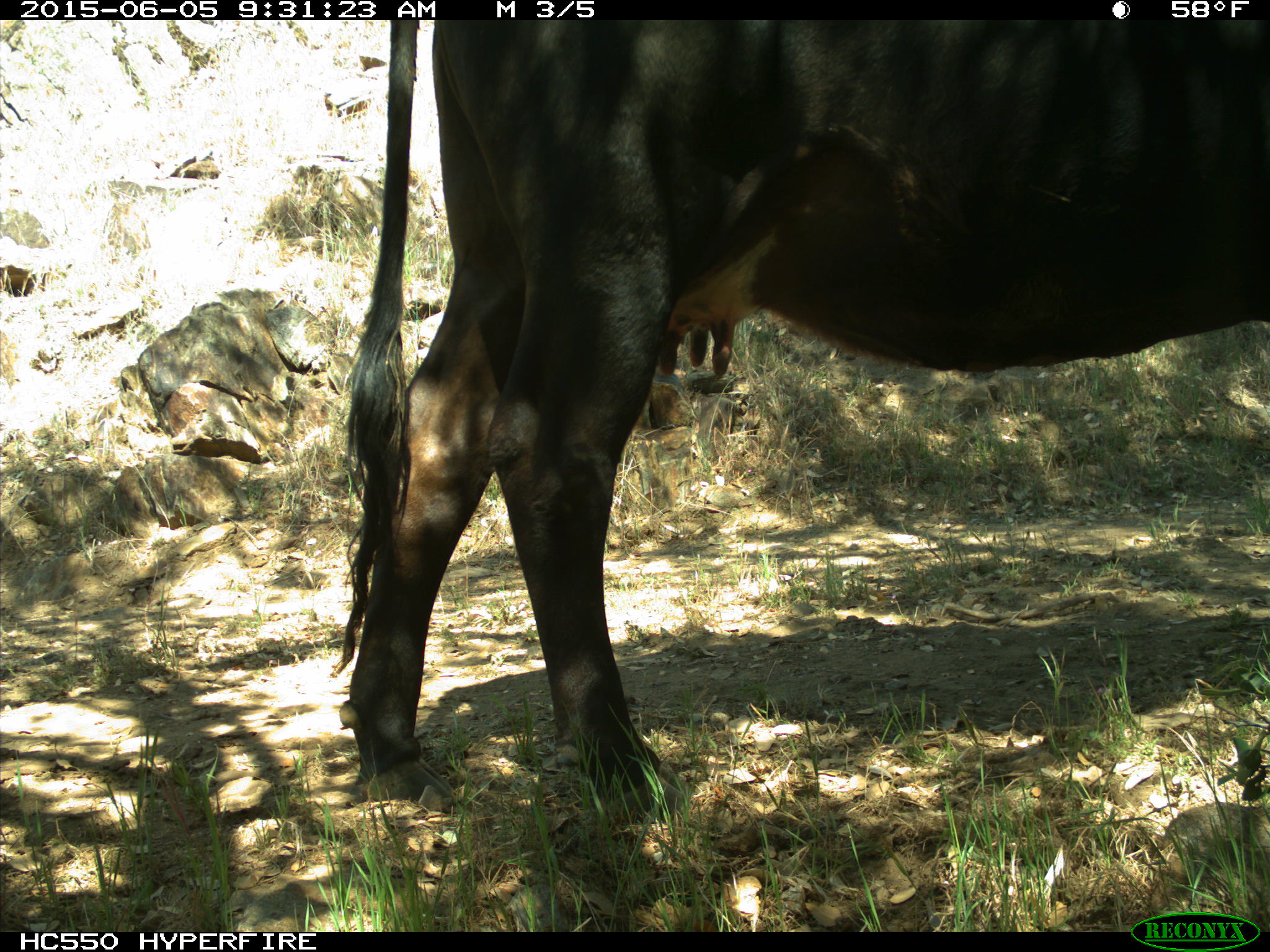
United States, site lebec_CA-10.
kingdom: Animalia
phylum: Chordata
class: Mammalia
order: Artiodactyla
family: Bovidae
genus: Bos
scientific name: Bos taurus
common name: domestic cow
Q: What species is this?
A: Bos taurus (domestic cow).